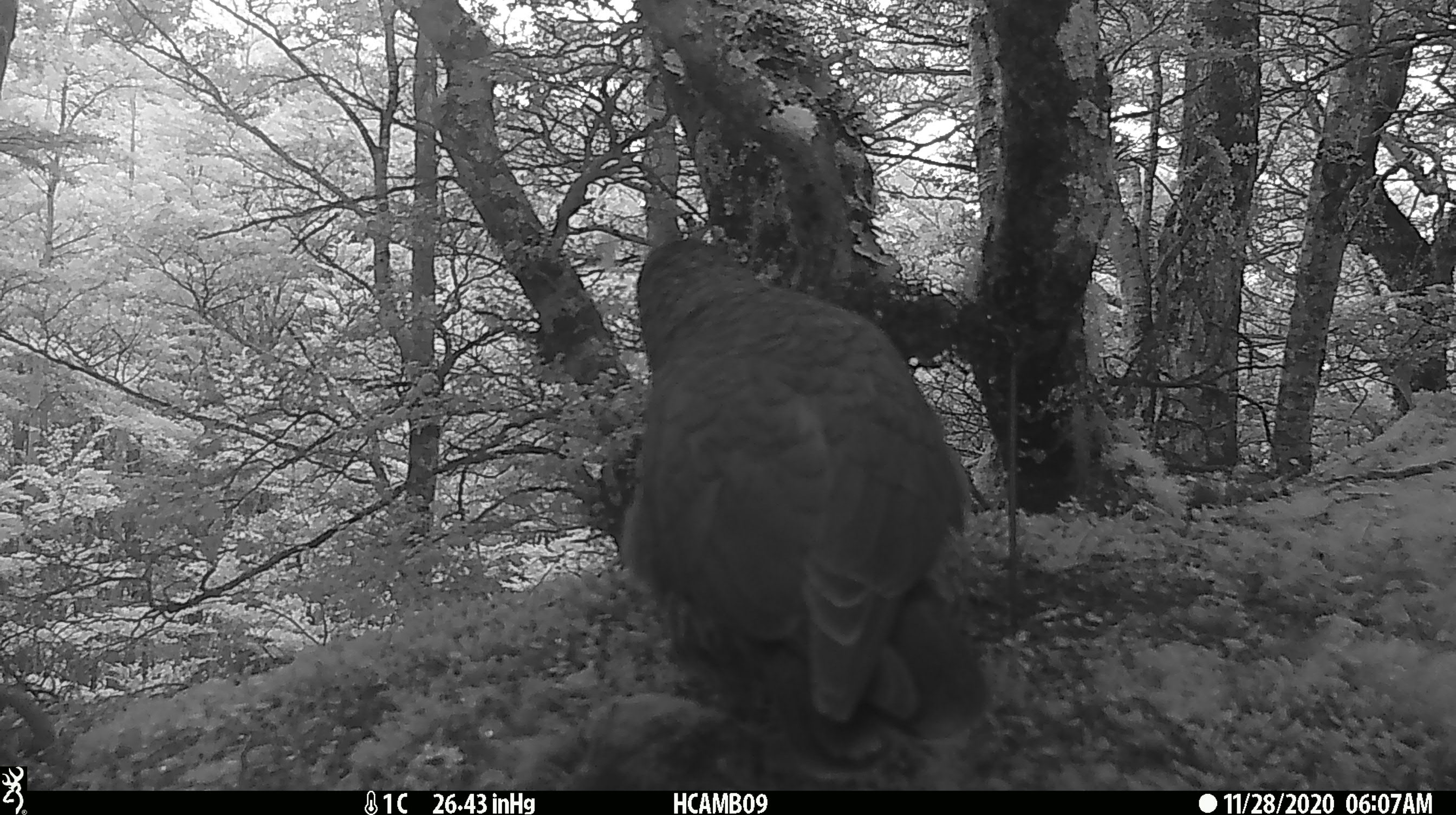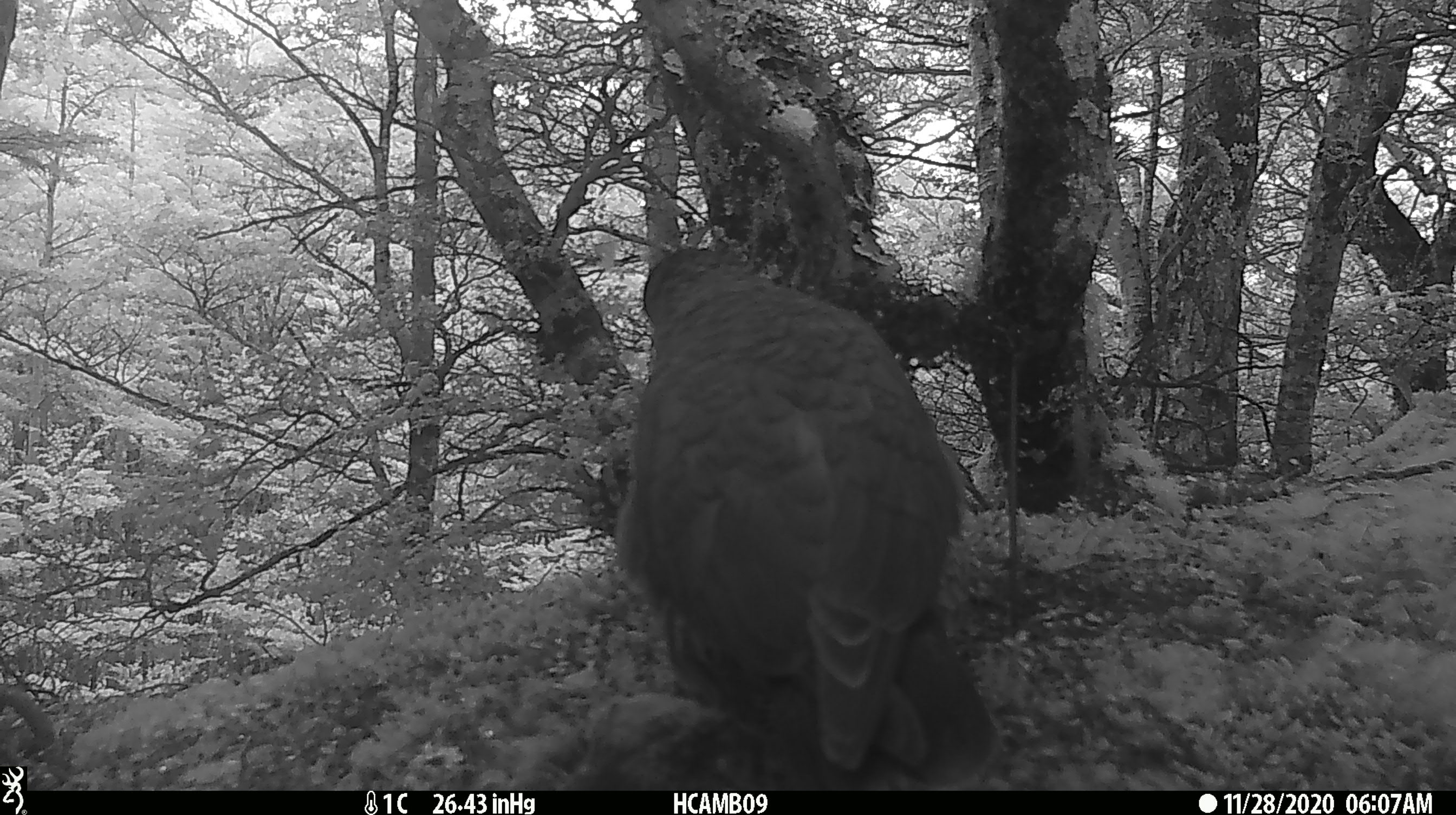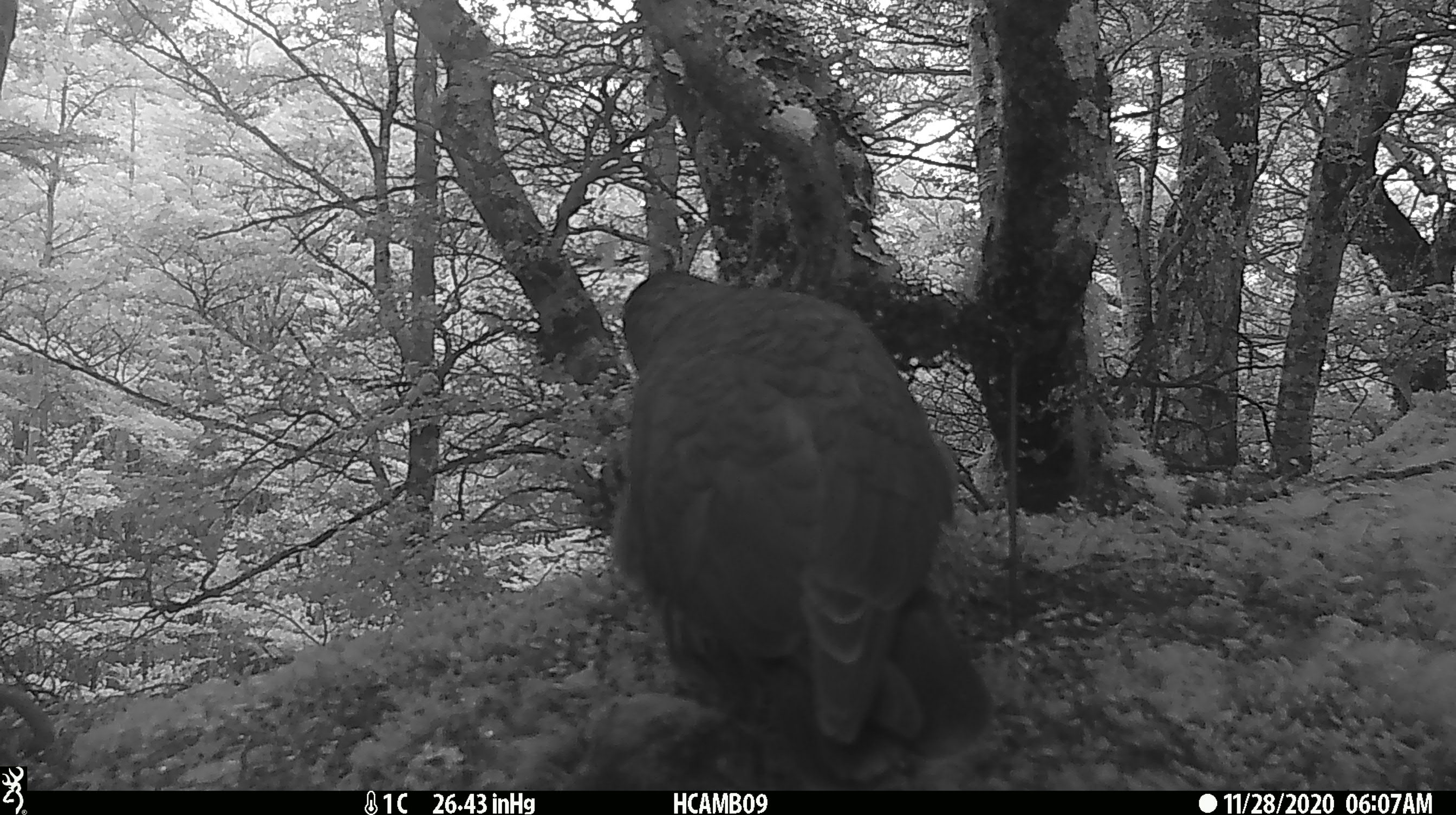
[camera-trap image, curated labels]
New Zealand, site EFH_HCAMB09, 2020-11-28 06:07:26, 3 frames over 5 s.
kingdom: Animalia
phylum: Chordata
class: Aves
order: Psittaciformes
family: Strigopidae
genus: Nestor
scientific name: Nestor notabilis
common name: kea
Kea (Nestor notabilis).